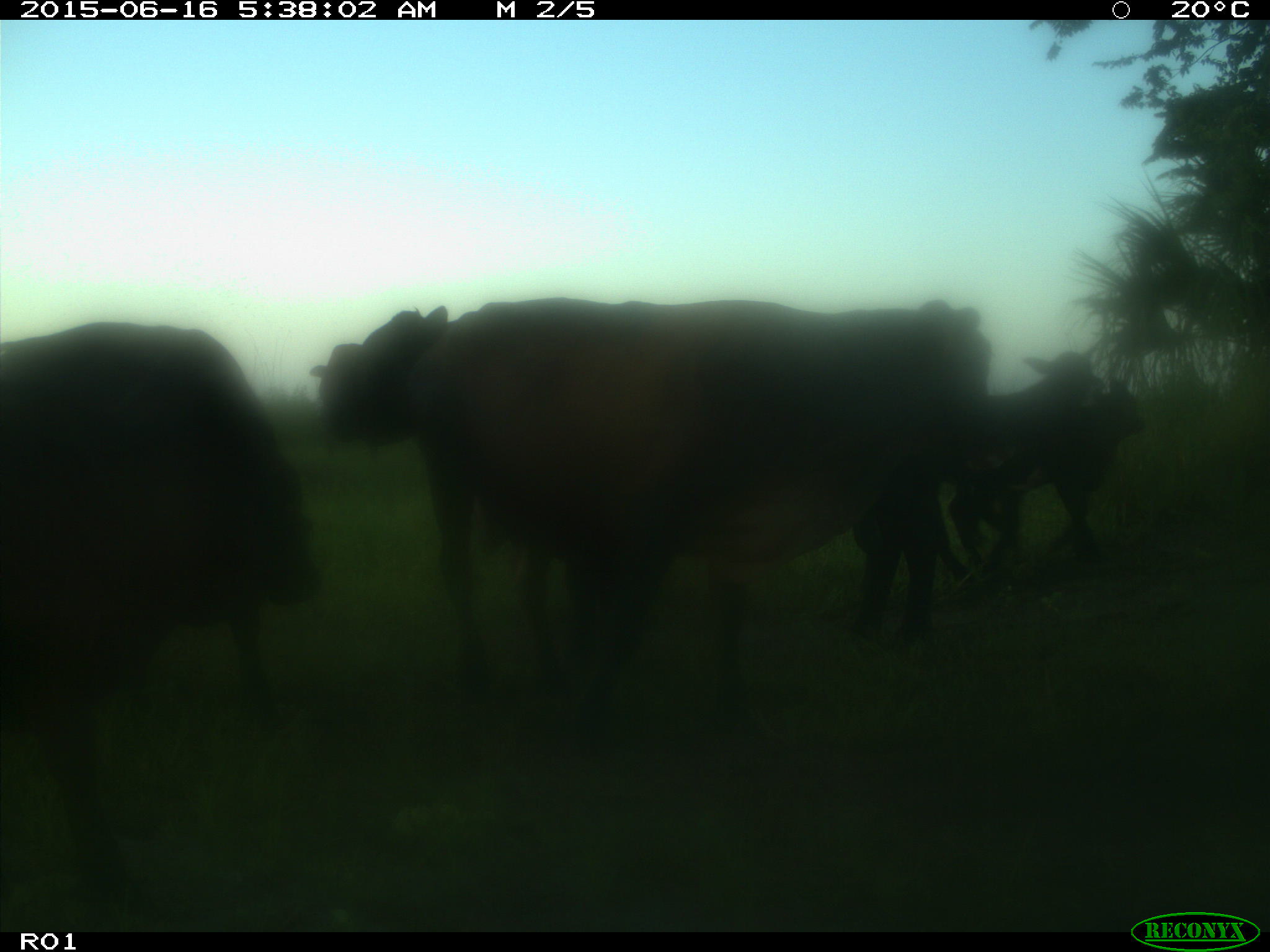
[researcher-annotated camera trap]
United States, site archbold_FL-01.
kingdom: Animalia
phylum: Chordata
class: Mammalia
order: Artiodactyla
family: Bovidae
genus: Bos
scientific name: Bos taurus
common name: domestic cow